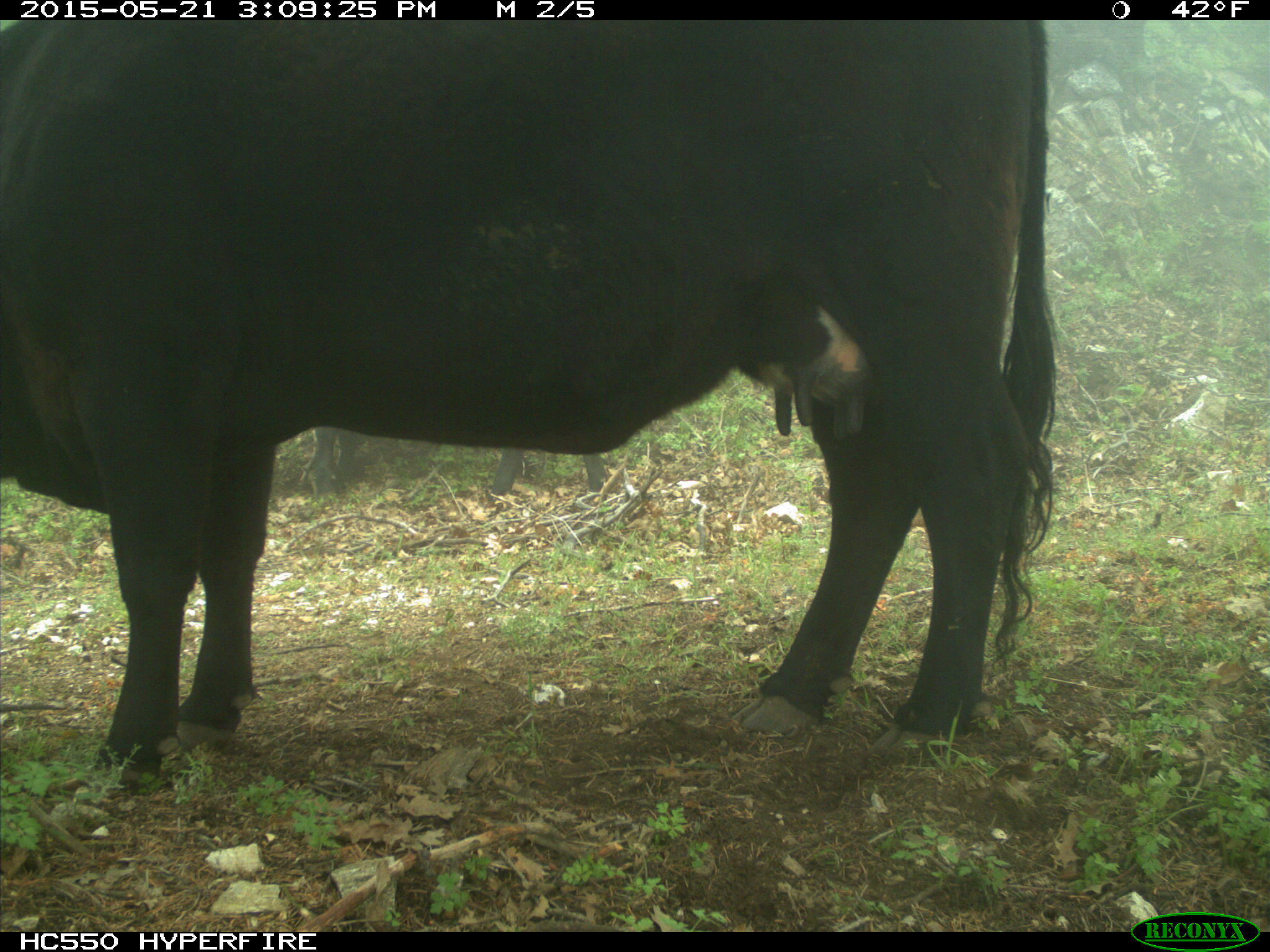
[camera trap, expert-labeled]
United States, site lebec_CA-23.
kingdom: Animalia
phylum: Chordata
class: Mammalia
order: Artiodactyla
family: Bovidae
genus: Bos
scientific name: Bos taurus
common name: domestic cow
Bos taurus (domestic cow).